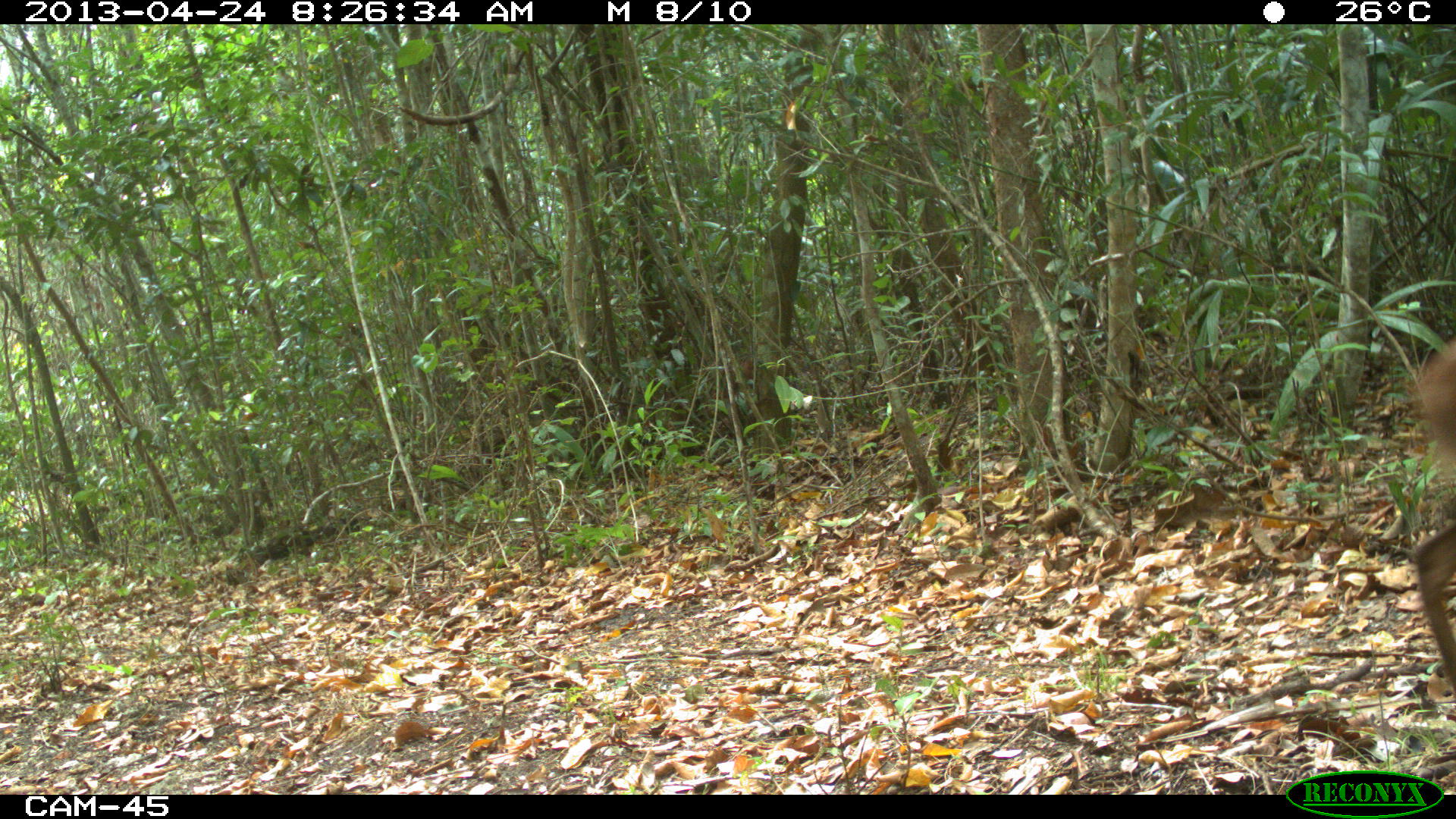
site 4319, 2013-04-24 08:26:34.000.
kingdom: Animalia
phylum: Chordata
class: Mammalia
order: Artiodactyla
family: Cervidae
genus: Mazama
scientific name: Mazama temama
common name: central american red brocket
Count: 1.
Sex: male.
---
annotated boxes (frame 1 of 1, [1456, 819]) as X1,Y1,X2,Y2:
mazama temama: 1409,331,1456,707